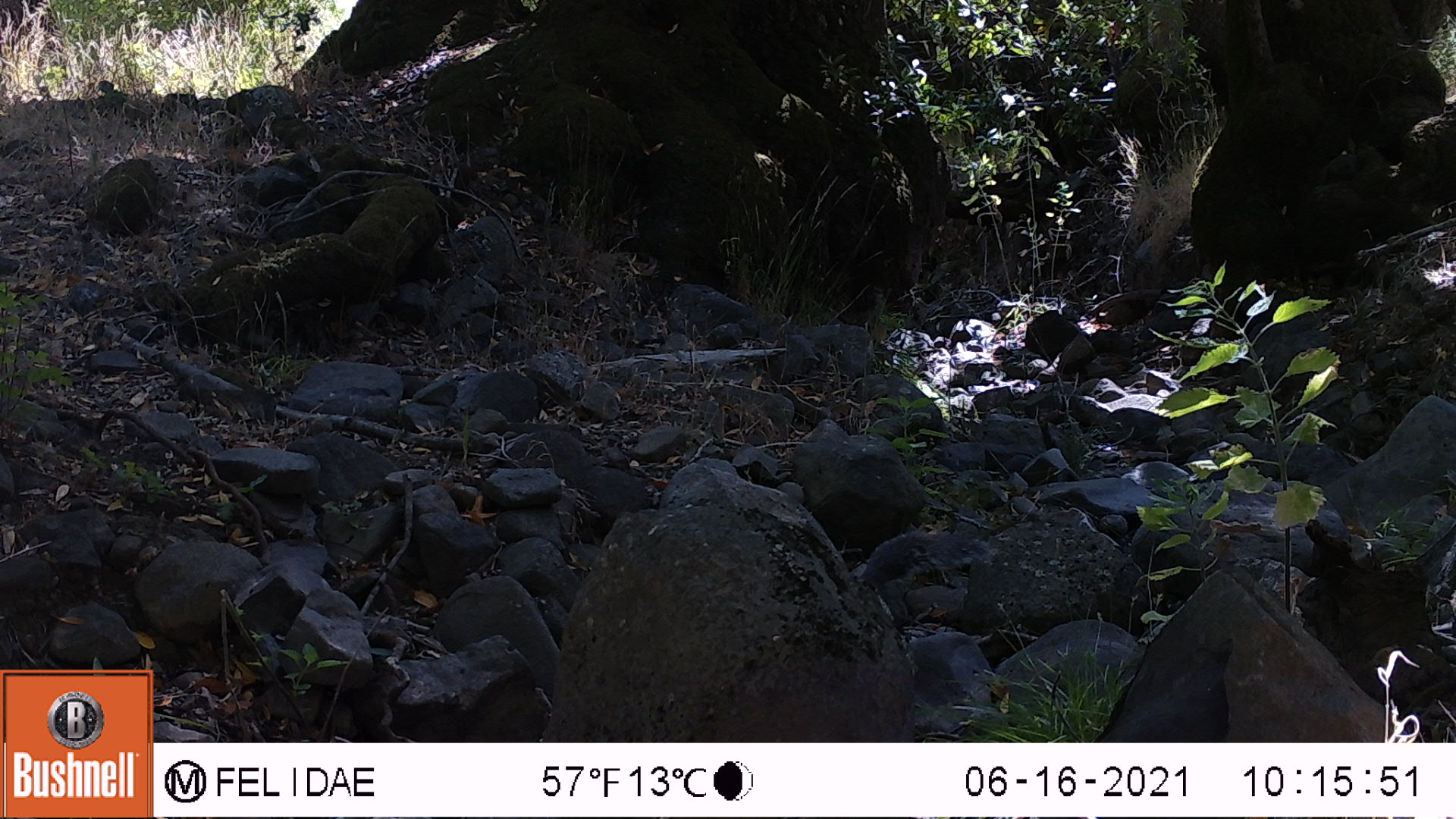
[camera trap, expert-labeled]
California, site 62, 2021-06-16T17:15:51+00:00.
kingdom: Animalia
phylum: Chordata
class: Mammalia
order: Rodentia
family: Sciuridae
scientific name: Sciuridae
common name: squirrel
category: unknown squirrel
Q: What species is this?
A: Unknown squirrel (squirrel) (Sciuridae).